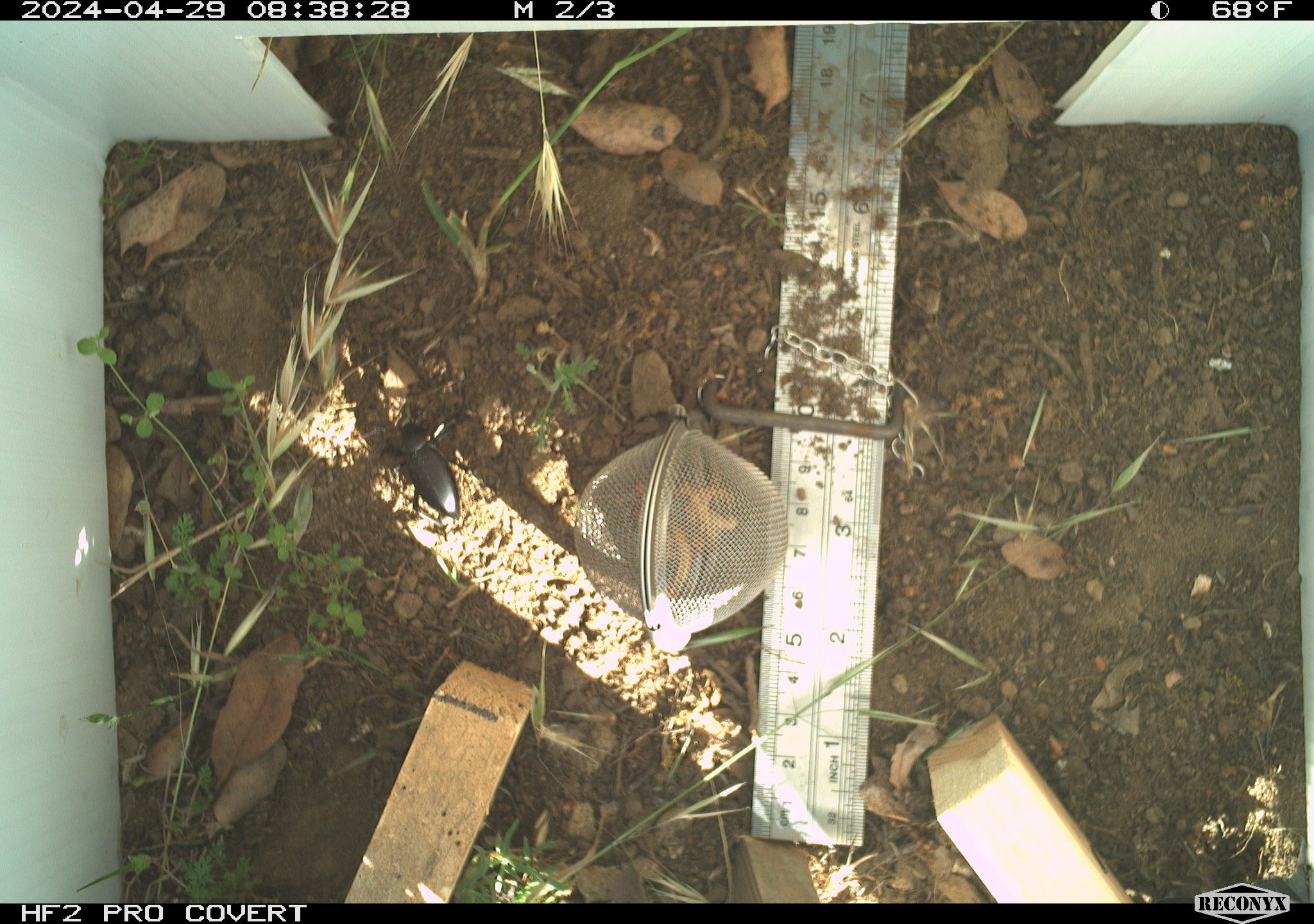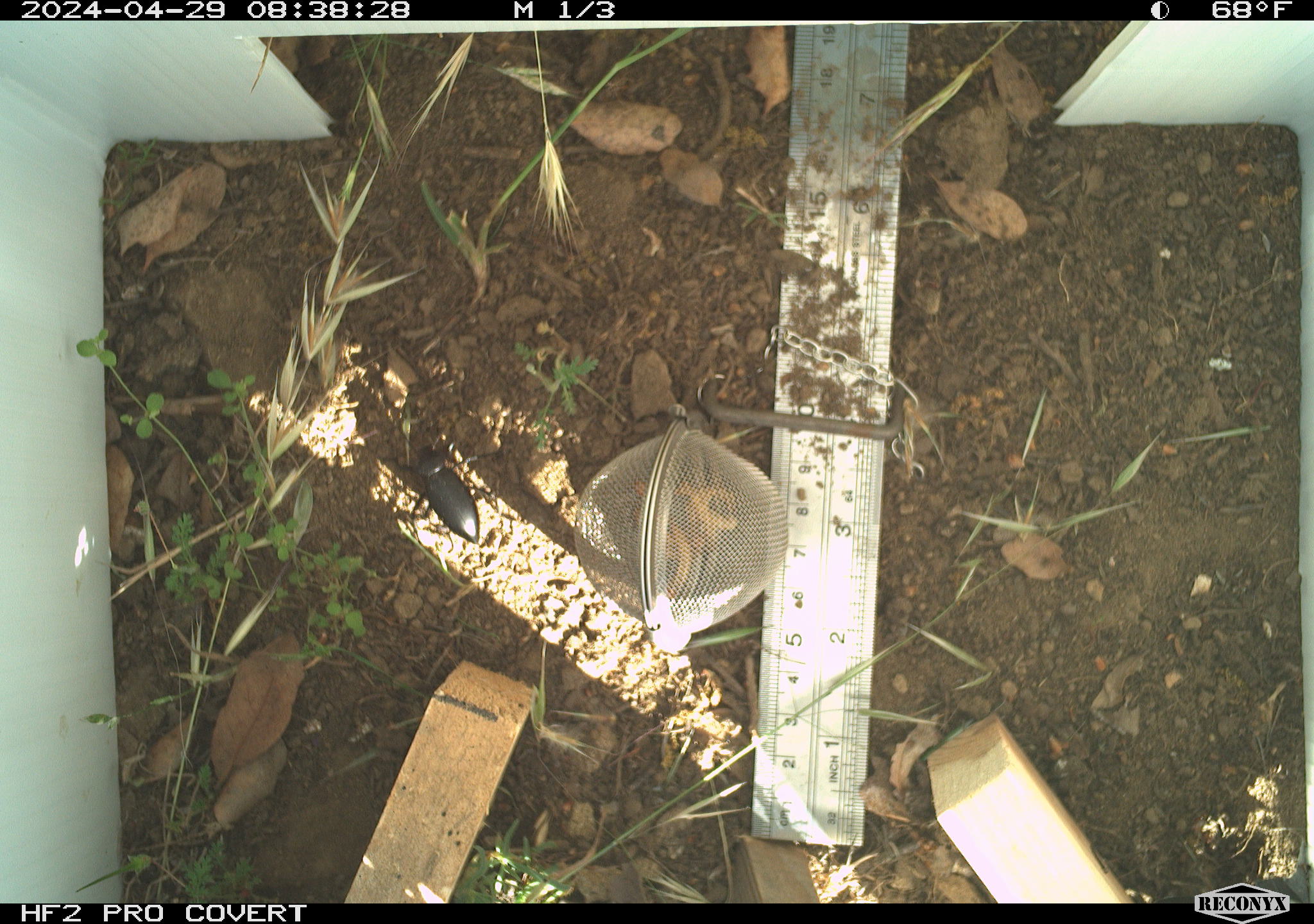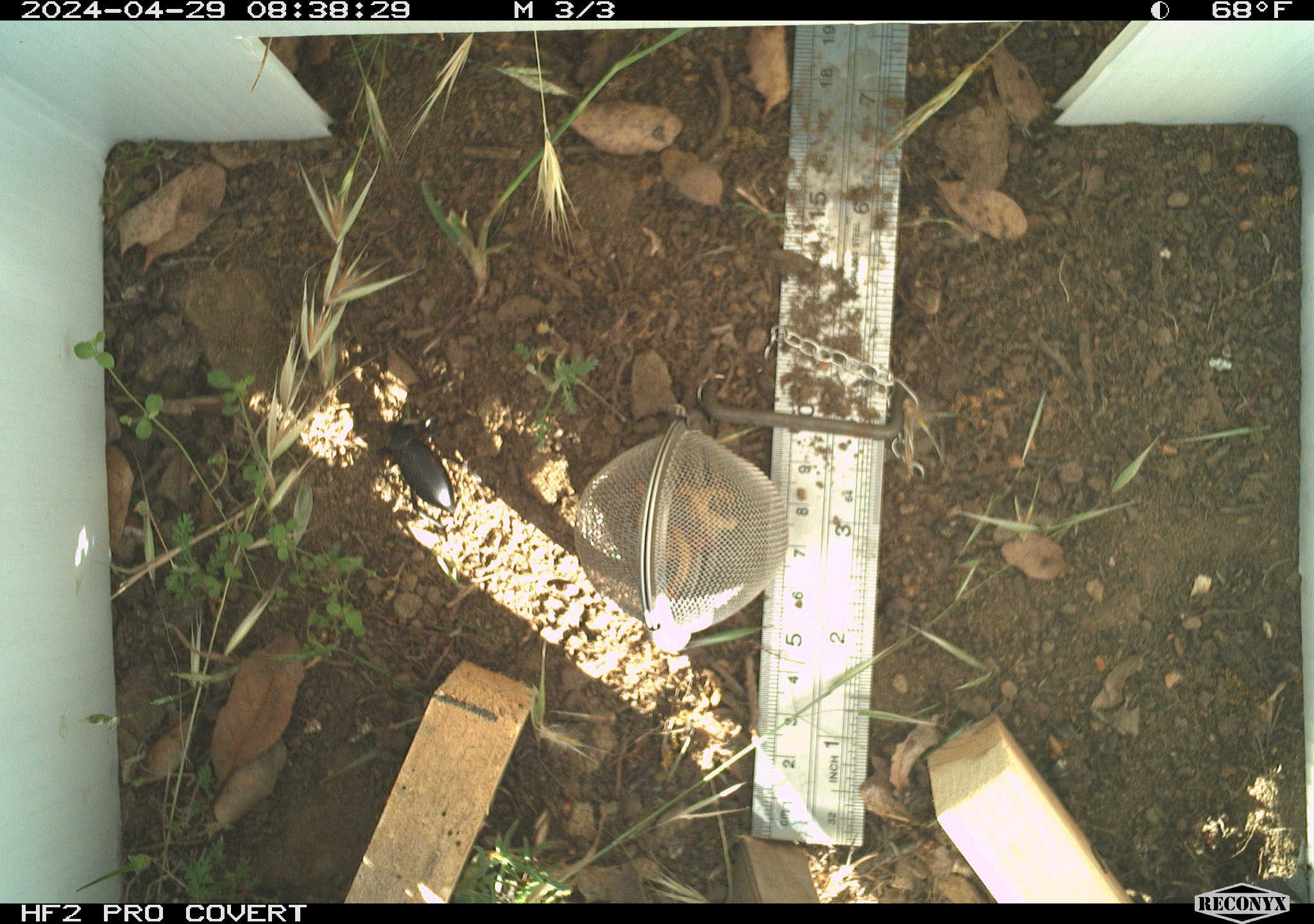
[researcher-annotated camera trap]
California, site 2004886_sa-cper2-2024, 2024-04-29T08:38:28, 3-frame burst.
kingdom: Animalia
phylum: Arthropoda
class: Insecta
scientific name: Insecta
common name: insect